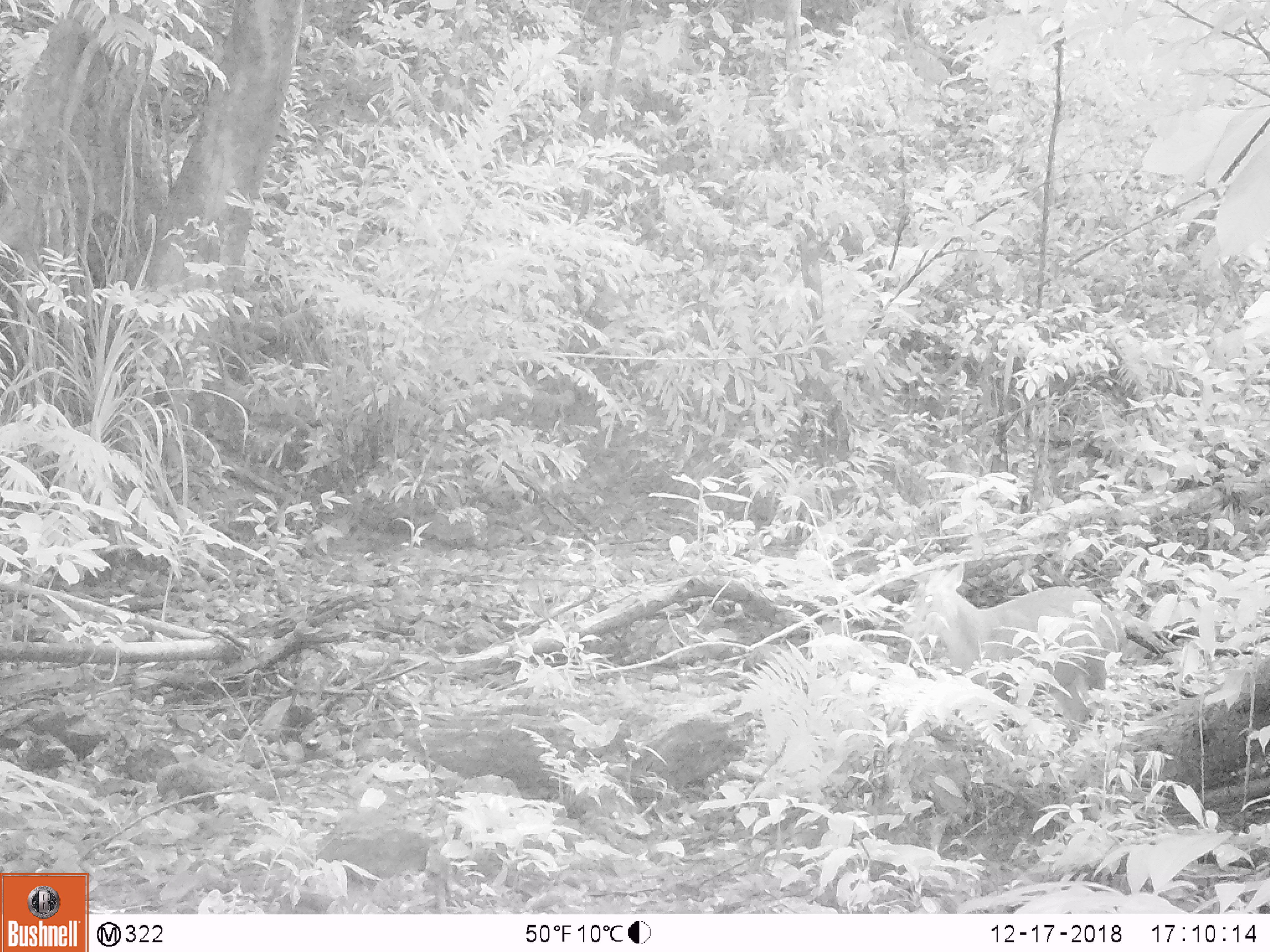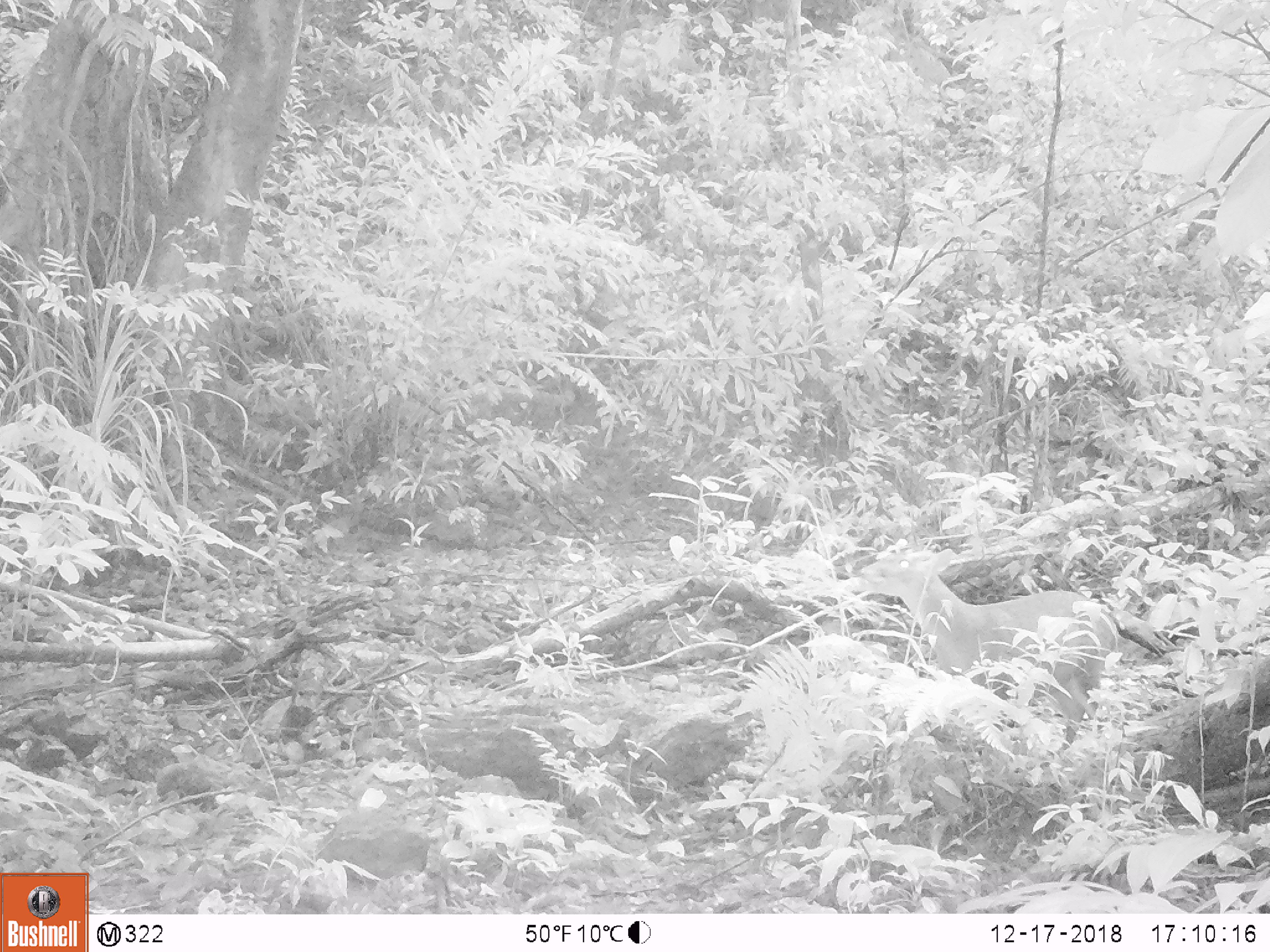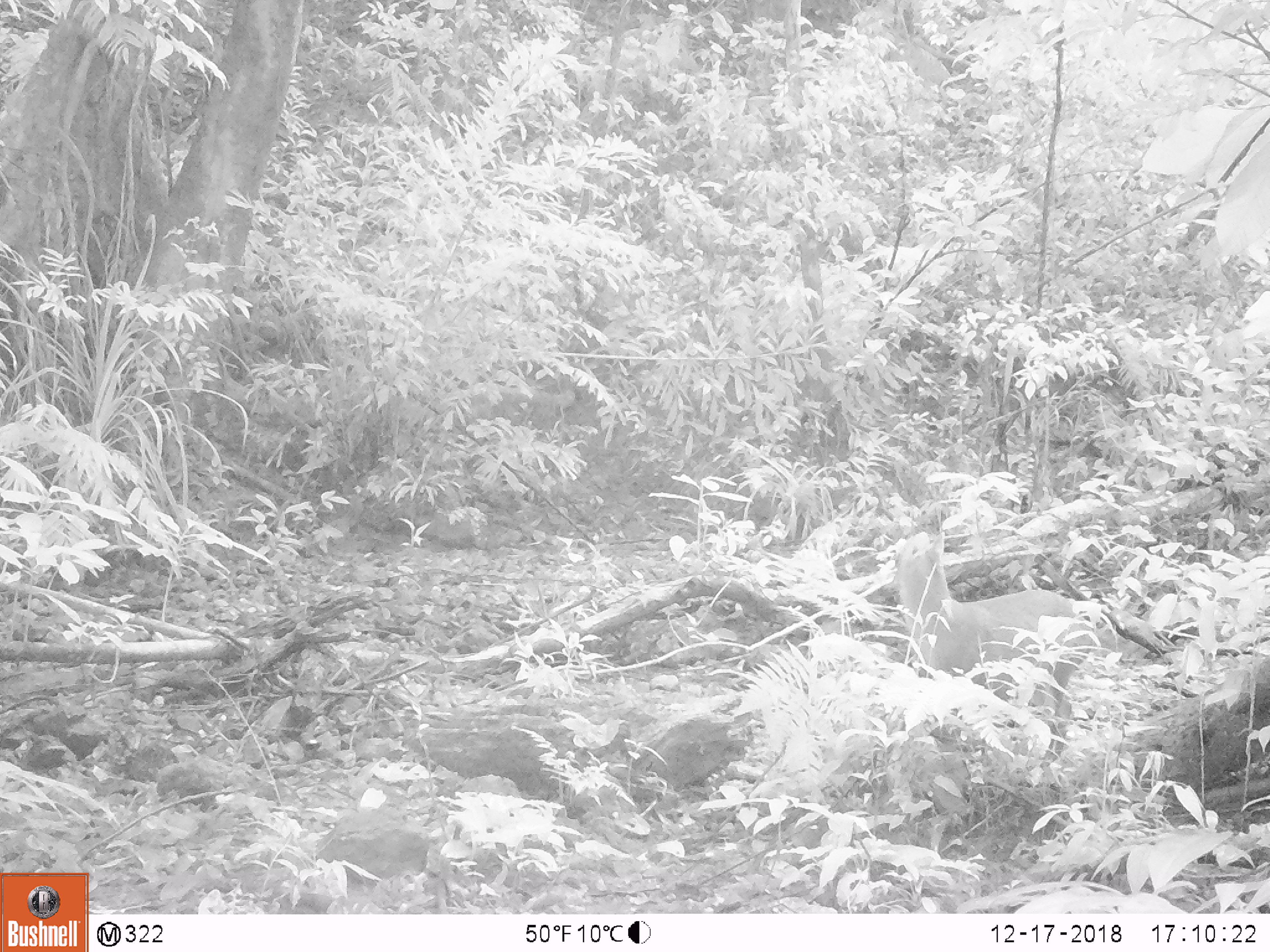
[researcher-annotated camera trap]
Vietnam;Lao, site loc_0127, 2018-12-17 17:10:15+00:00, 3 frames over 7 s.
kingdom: Animalia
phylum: Chordata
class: Mammalia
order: Artiodactyla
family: Cervidae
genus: Muntiacus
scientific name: Muntiacus rooseveltorum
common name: roosevelt's muntjac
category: roosevelts muntjac group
Roosevelts muntjac group (roosevelt's muntjac) (Muntiacus rooseveltorum). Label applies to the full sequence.